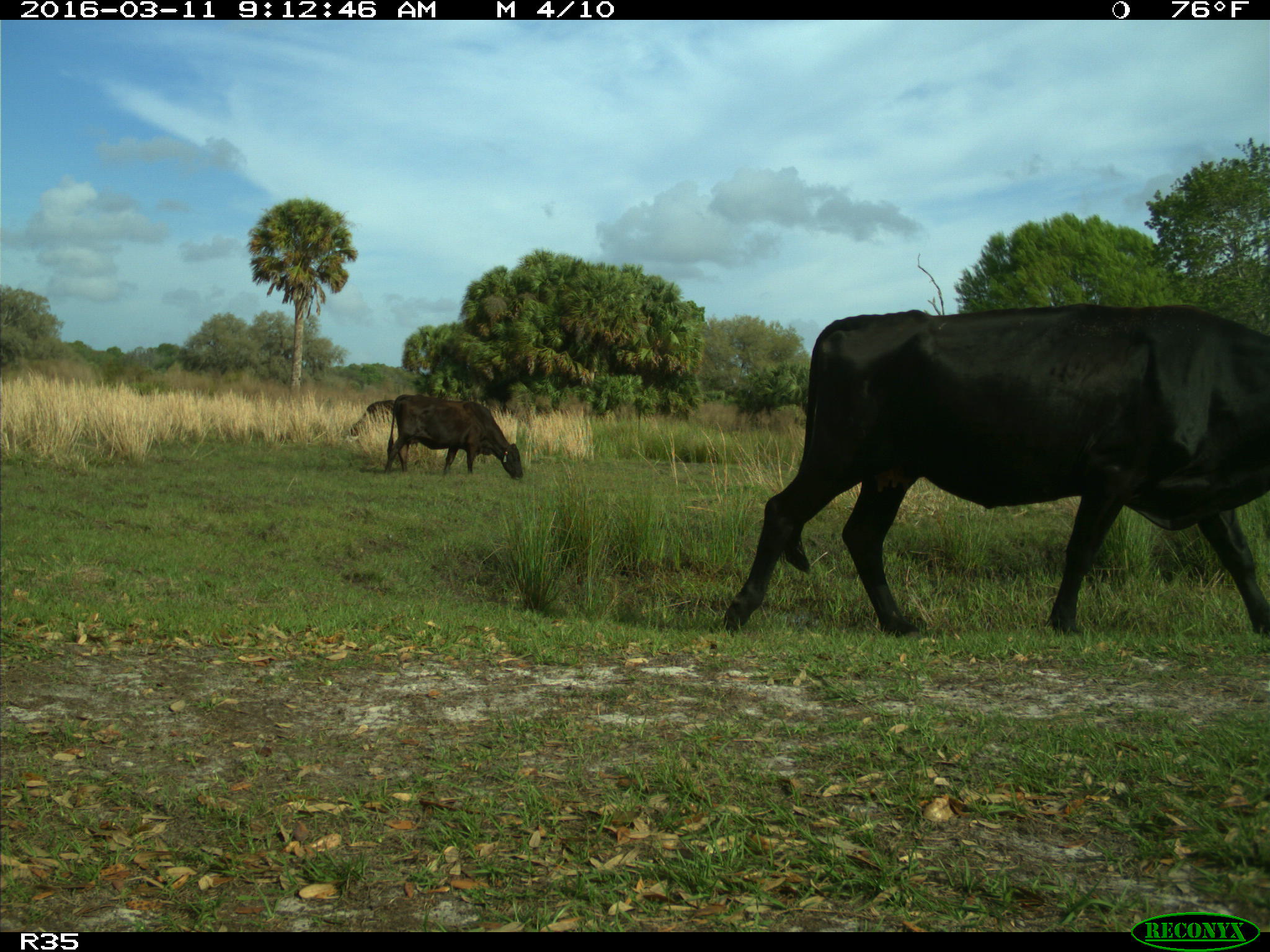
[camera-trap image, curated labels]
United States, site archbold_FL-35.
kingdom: Animalia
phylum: Chordata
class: Mammalia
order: Artiodactyla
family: Bovidae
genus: Bos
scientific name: Bos taurus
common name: domestic cow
Bos taurus (domestic cow).